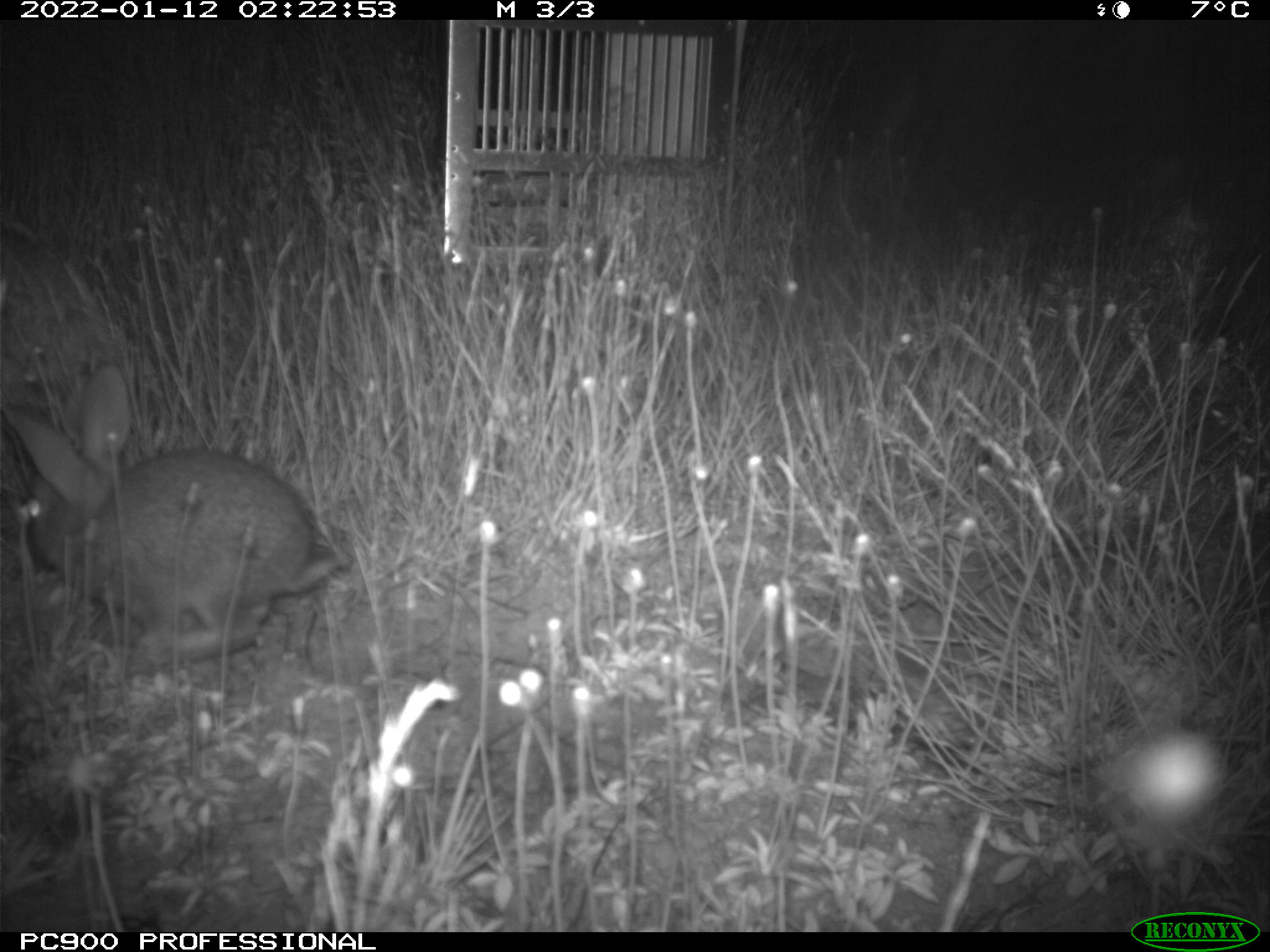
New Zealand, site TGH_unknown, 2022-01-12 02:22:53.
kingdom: Animalia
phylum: Chordata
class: Mammalia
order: Lagomorpha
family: Leporidae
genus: Oryctolagus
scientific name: Oryctolagus cuniculus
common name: european rabbit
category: rabbit